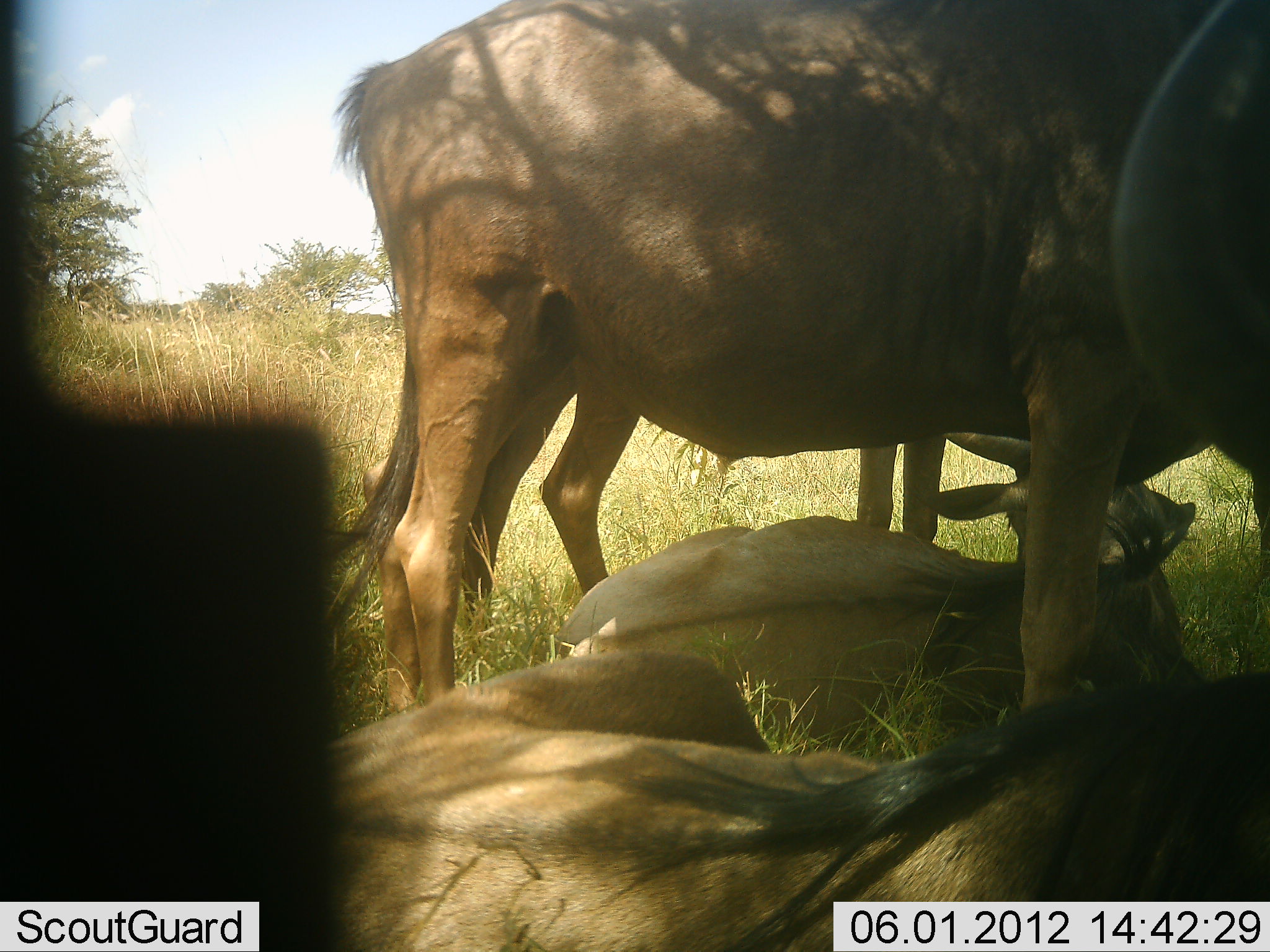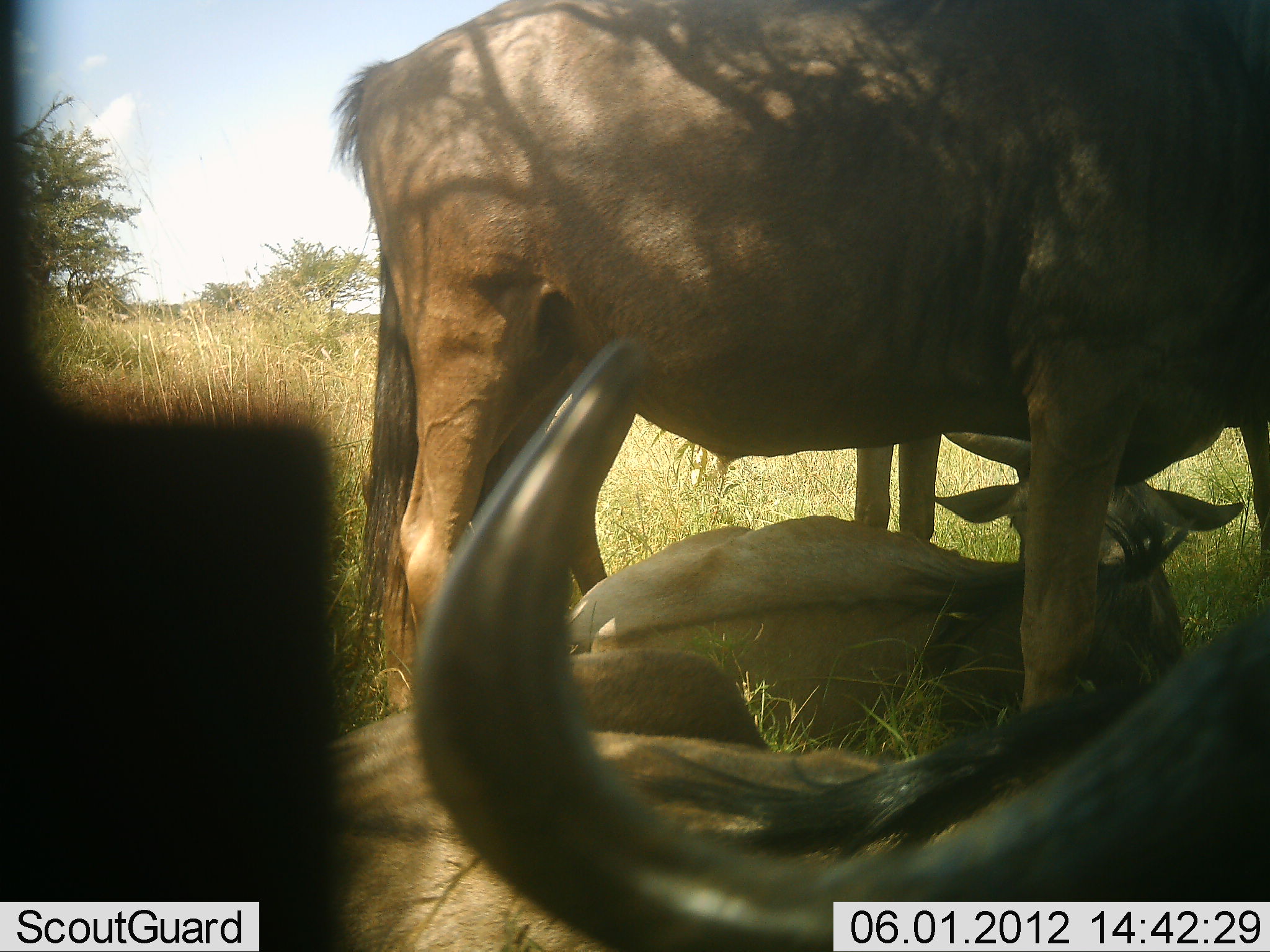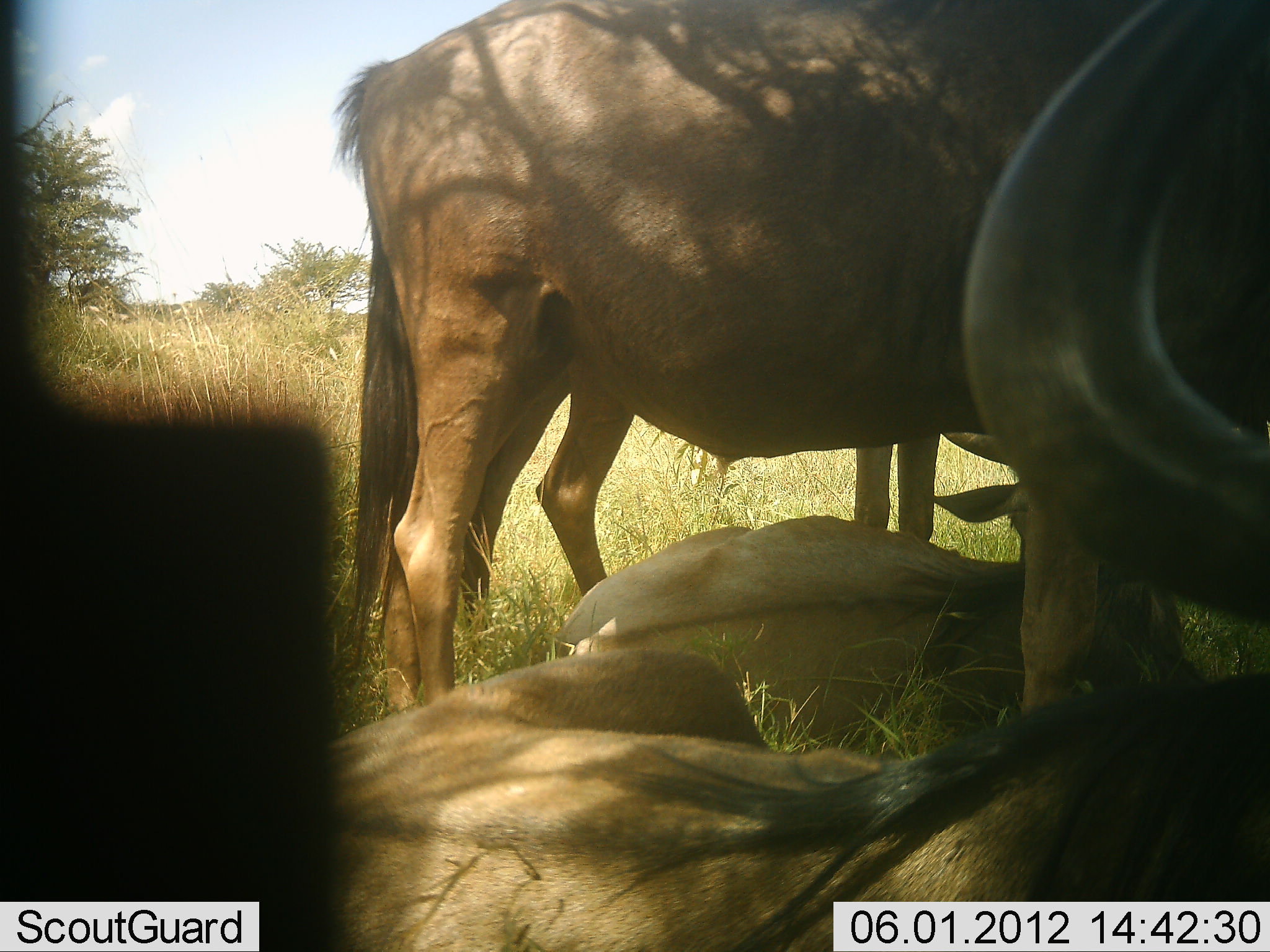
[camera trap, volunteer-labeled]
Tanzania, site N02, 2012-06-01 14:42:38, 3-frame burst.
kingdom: Animalia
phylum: Chordata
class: Mammalia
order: Artiodactyla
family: Bovidae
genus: Connochaetes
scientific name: Connochaetes taurinus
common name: blue wildebeest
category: wildebeest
Wildebeest (blue wildebeest) (Connochaetes taurinus), count 4. Behavior (volunteer vote fractions): standing 60%, resting 100%, moving 0%, interacting 0%. Young present (vote fraction): 30%. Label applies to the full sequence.